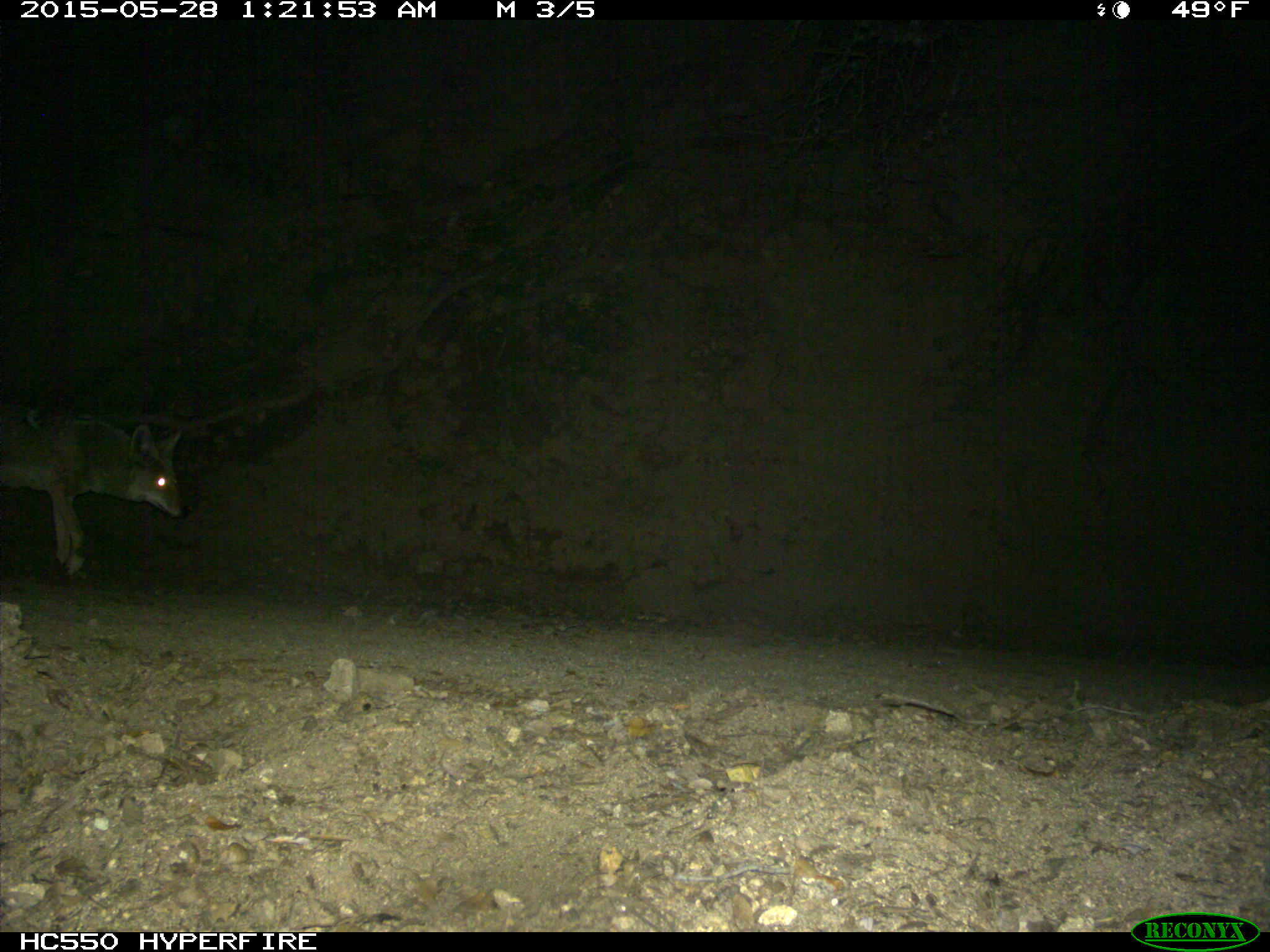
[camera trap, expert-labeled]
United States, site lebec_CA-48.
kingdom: Animalia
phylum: Chordata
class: Mammalia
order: Carnivora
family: Canidae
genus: Canis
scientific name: Canis latrans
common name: coyote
Canis latrans (coyote).